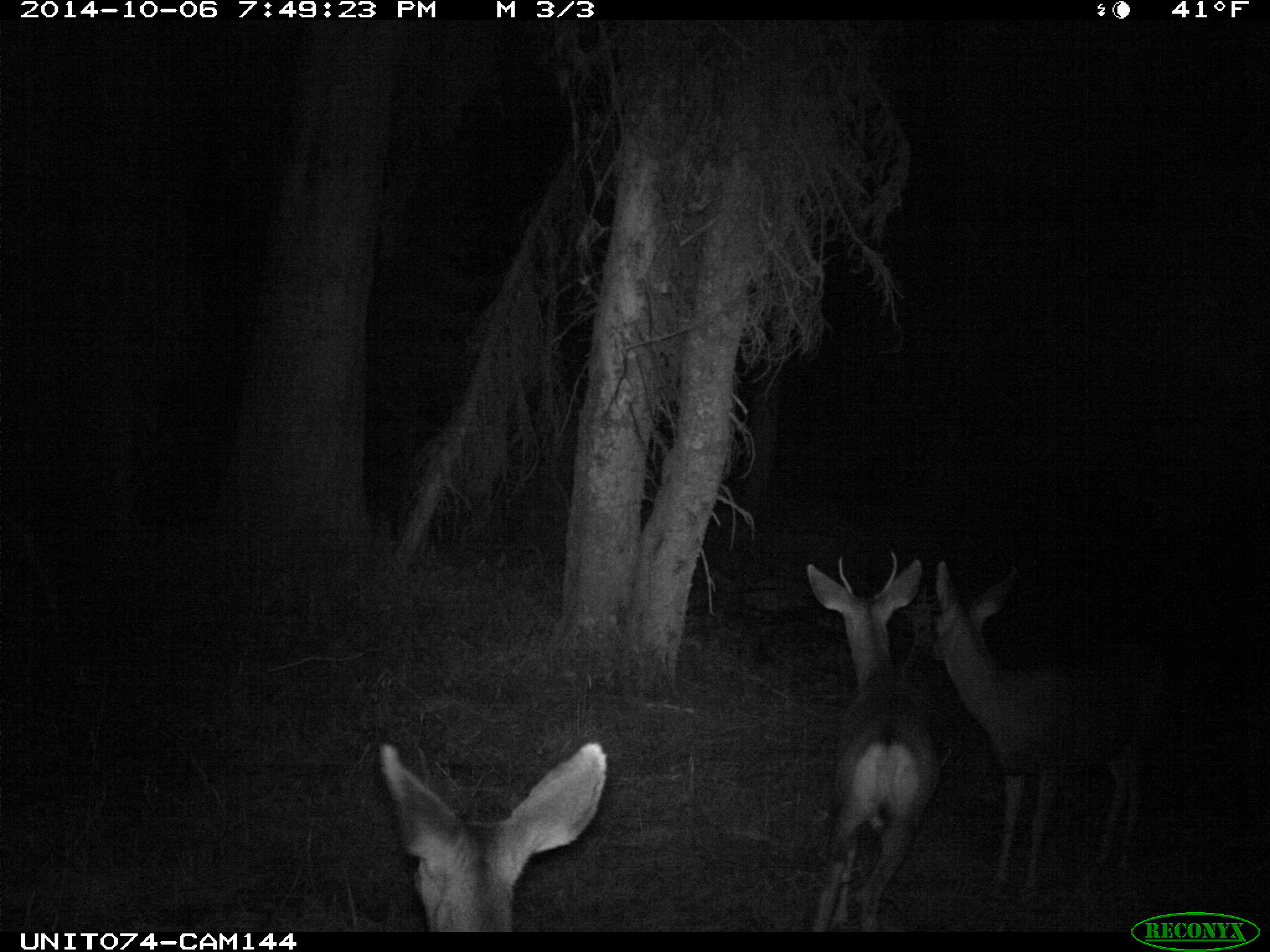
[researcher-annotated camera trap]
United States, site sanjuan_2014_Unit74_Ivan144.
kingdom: Animalia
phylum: Chordata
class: Mammalia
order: Artiodactyla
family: Cervidae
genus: Odocoileus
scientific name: Odocoileus hemionus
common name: mule deer